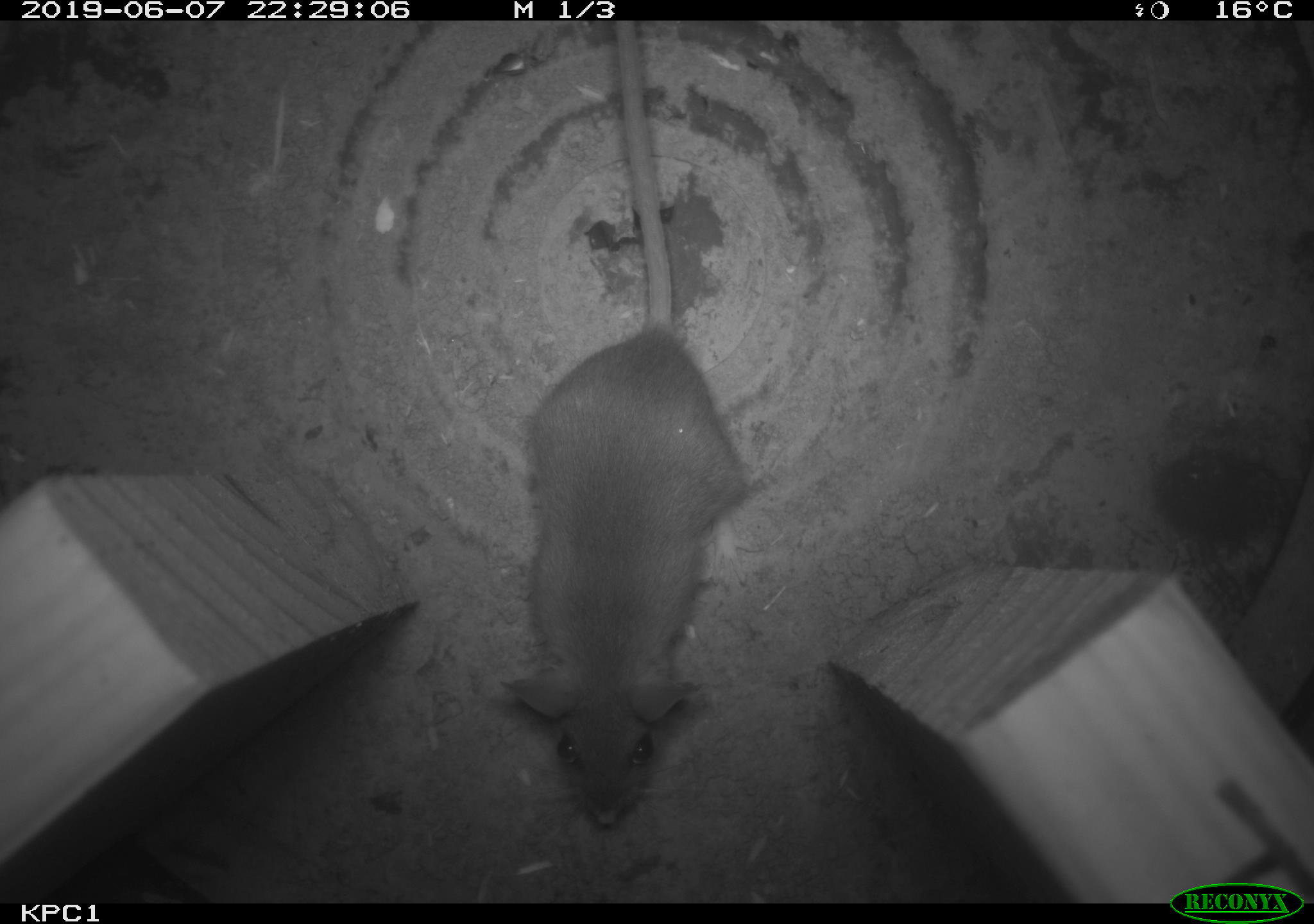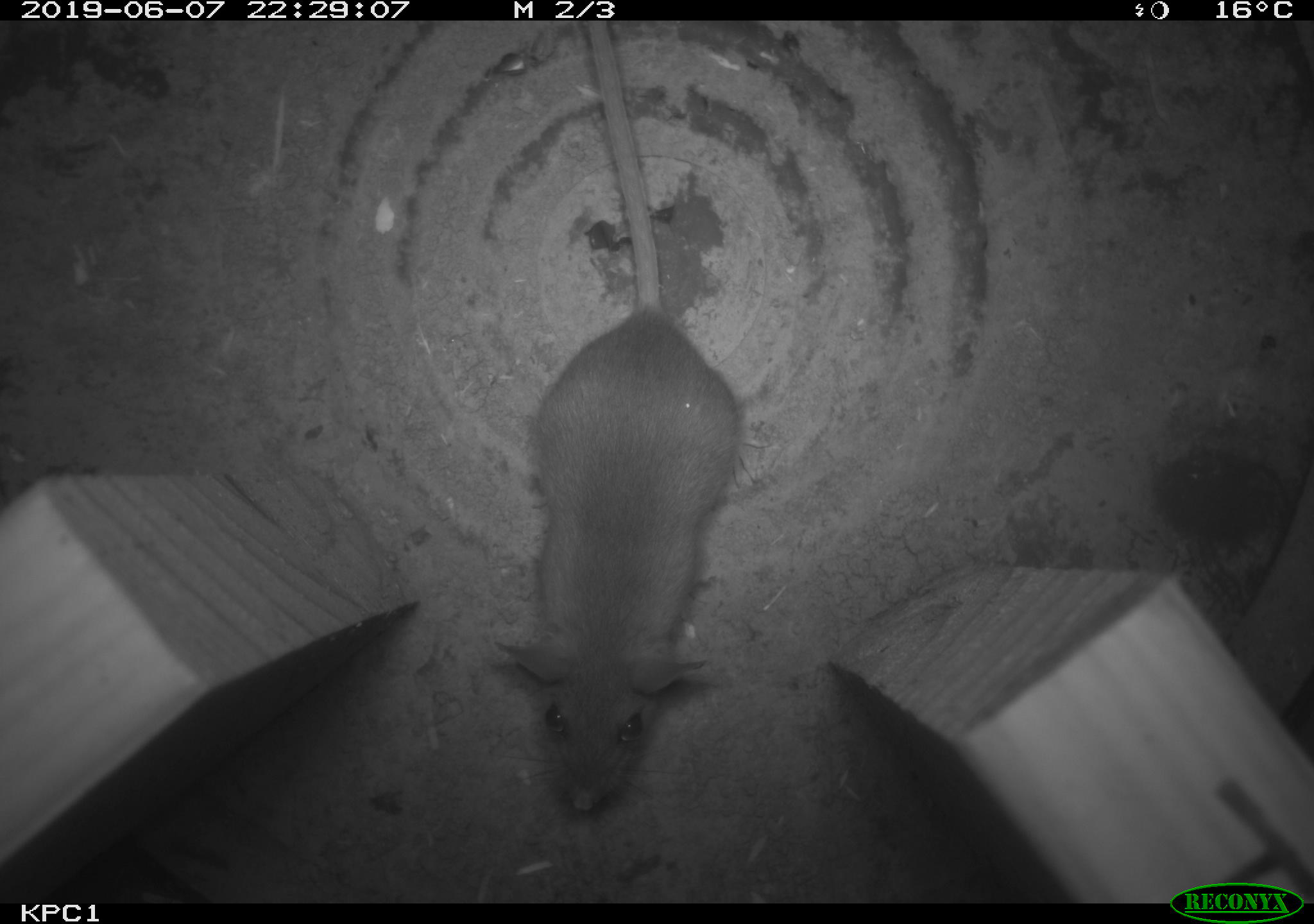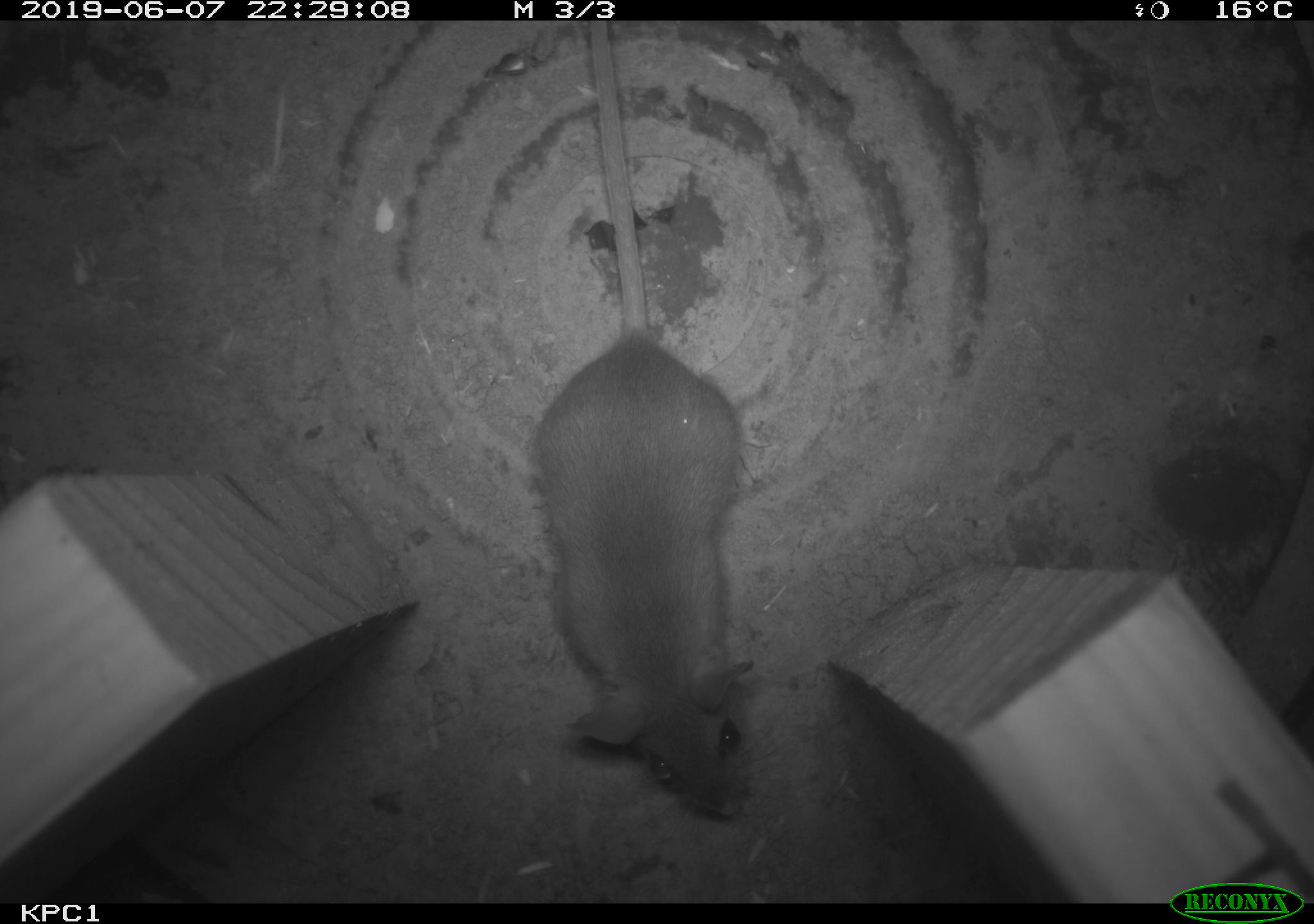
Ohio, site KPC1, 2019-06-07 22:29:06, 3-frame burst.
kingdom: Animalia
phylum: Chordata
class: Mammalia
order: Rodentia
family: Cricetidae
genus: Peromyscus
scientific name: Peromyscus leucopus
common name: white-footed mouse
White-footed mouse (Peromyscus leucopus).